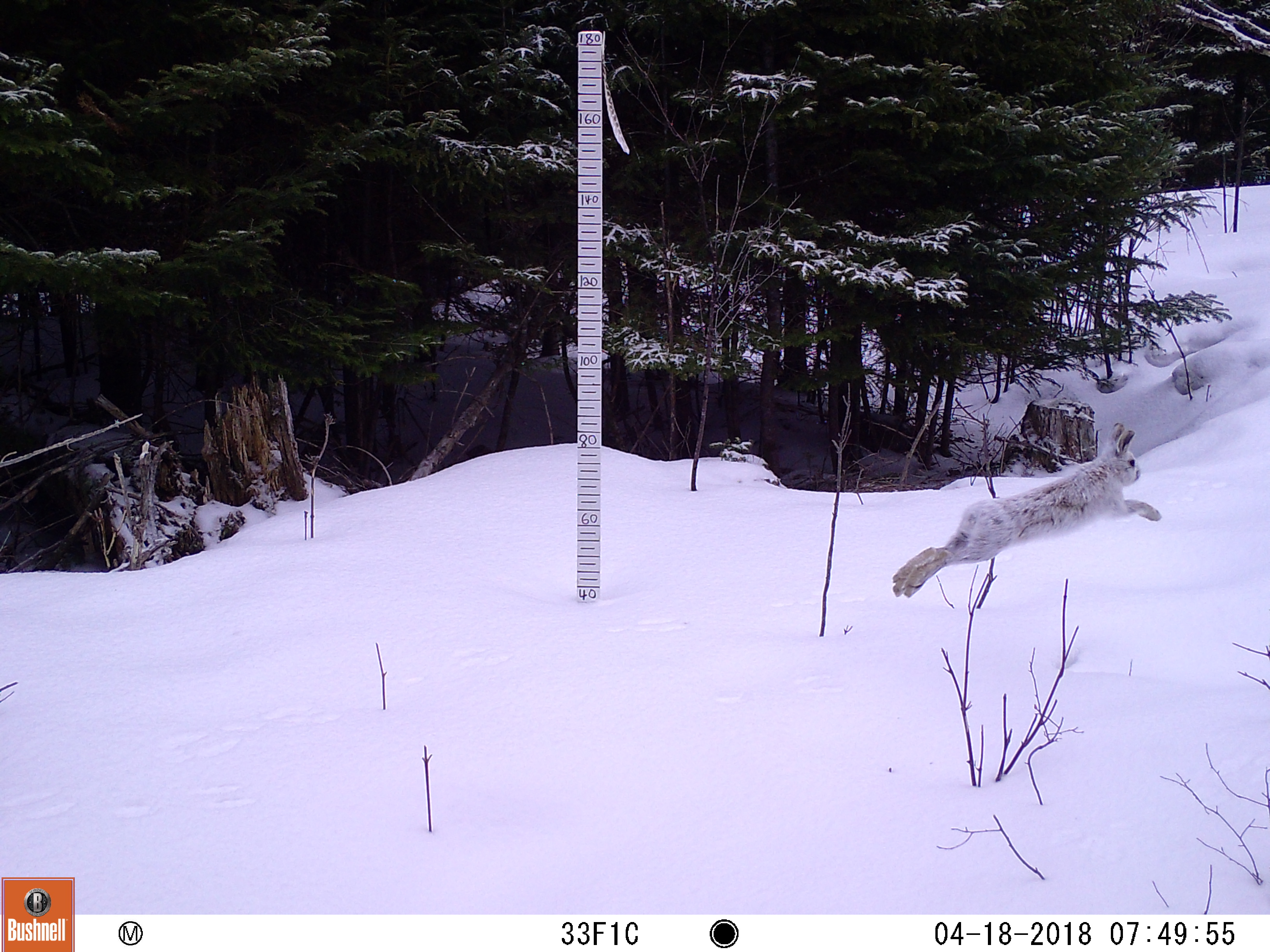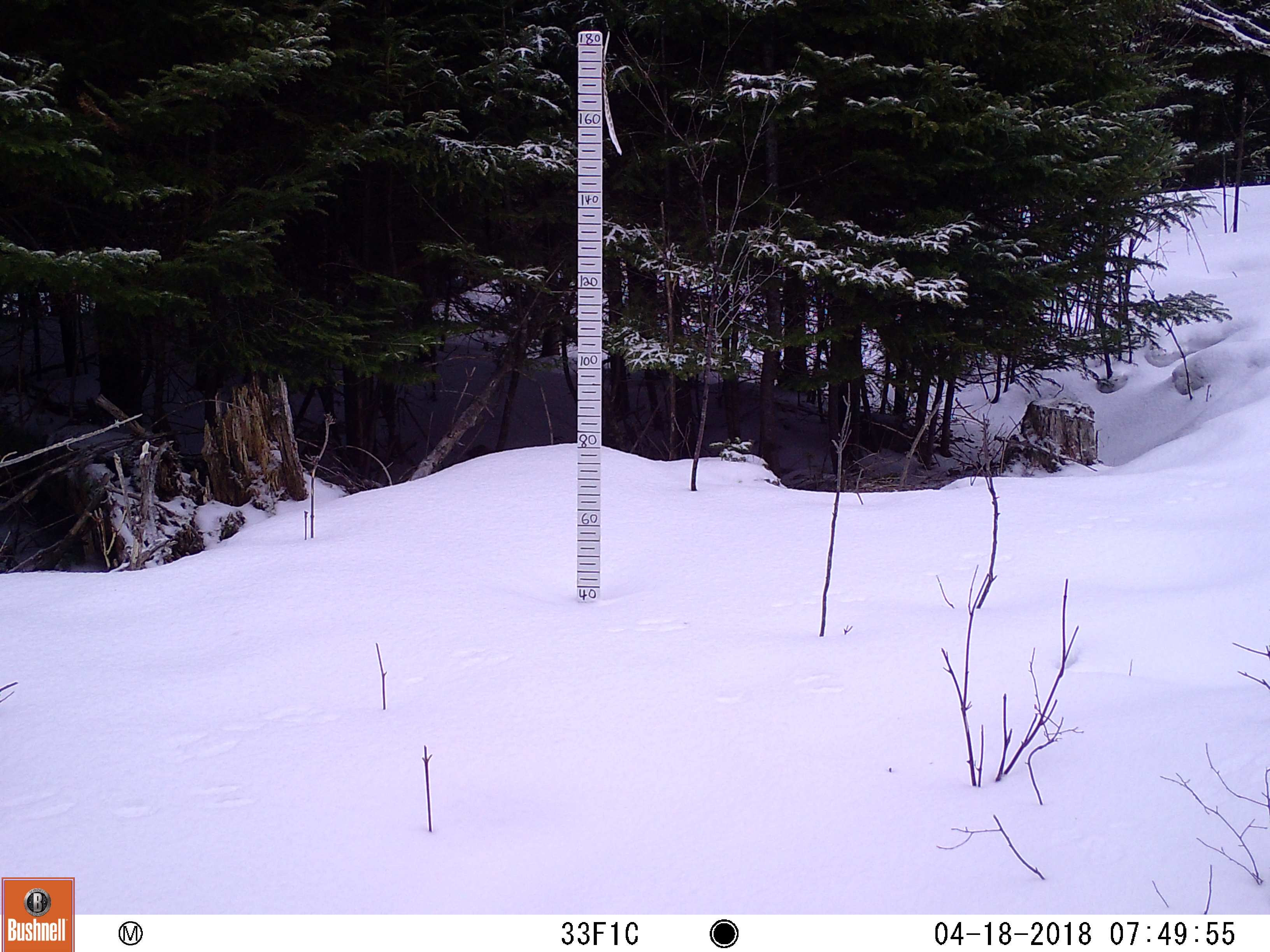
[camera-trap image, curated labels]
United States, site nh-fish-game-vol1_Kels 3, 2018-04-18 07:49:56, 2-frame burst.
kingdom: Animalia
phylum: Chordata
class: Mammalia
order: Lagomorpha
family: Leporidae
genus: Lepus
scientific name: Lepus americanus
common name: snowshoe hare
Snowshoe hare (Lepus americanus).